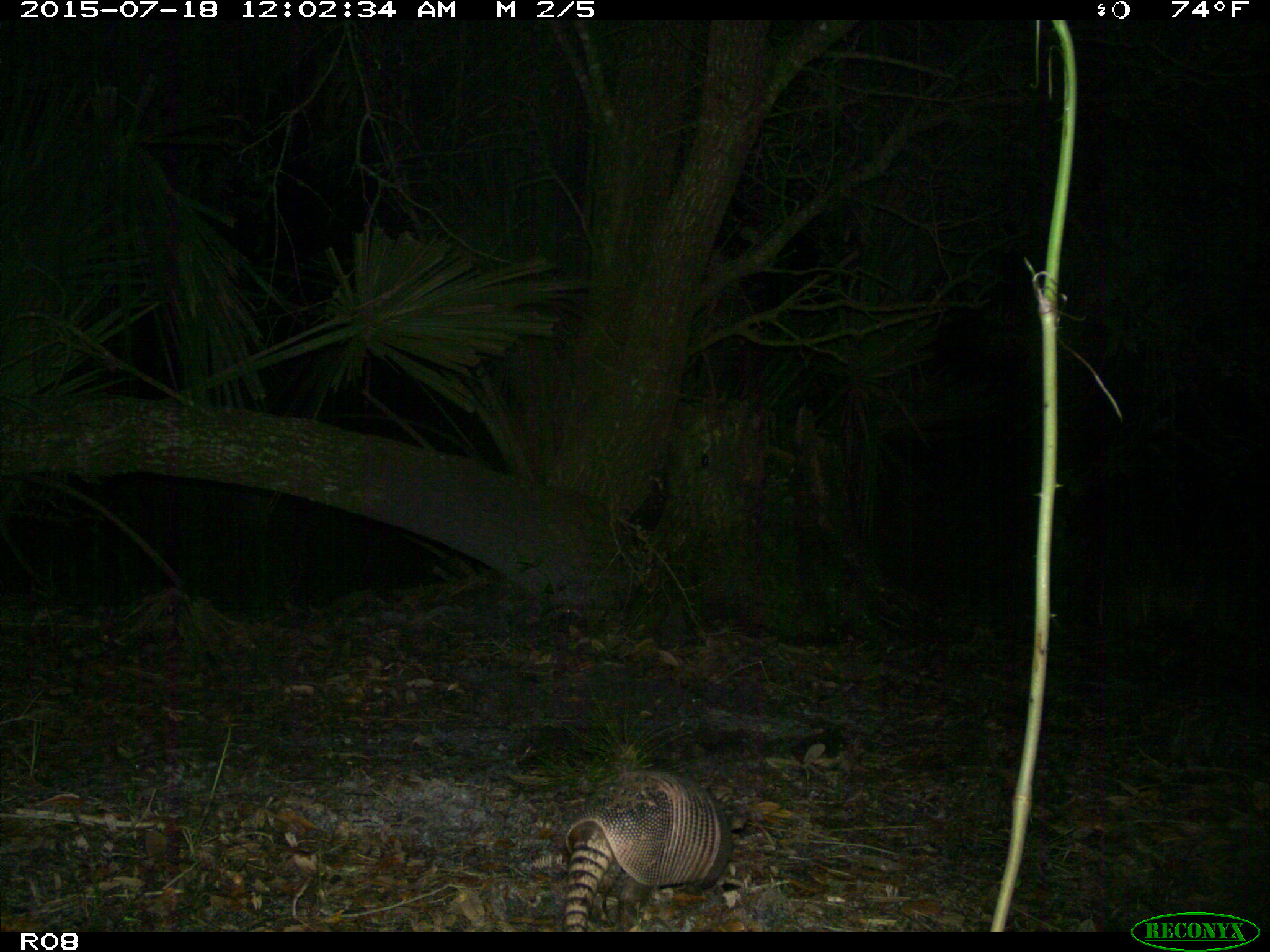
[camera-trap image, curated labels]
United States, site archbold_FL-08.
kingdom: Animalia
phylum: Chordata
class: Mammalia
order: Cingulata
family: Dasypodidae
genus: Dasypus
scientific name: Dasypus novemcinctus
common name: nine-banded armadillo